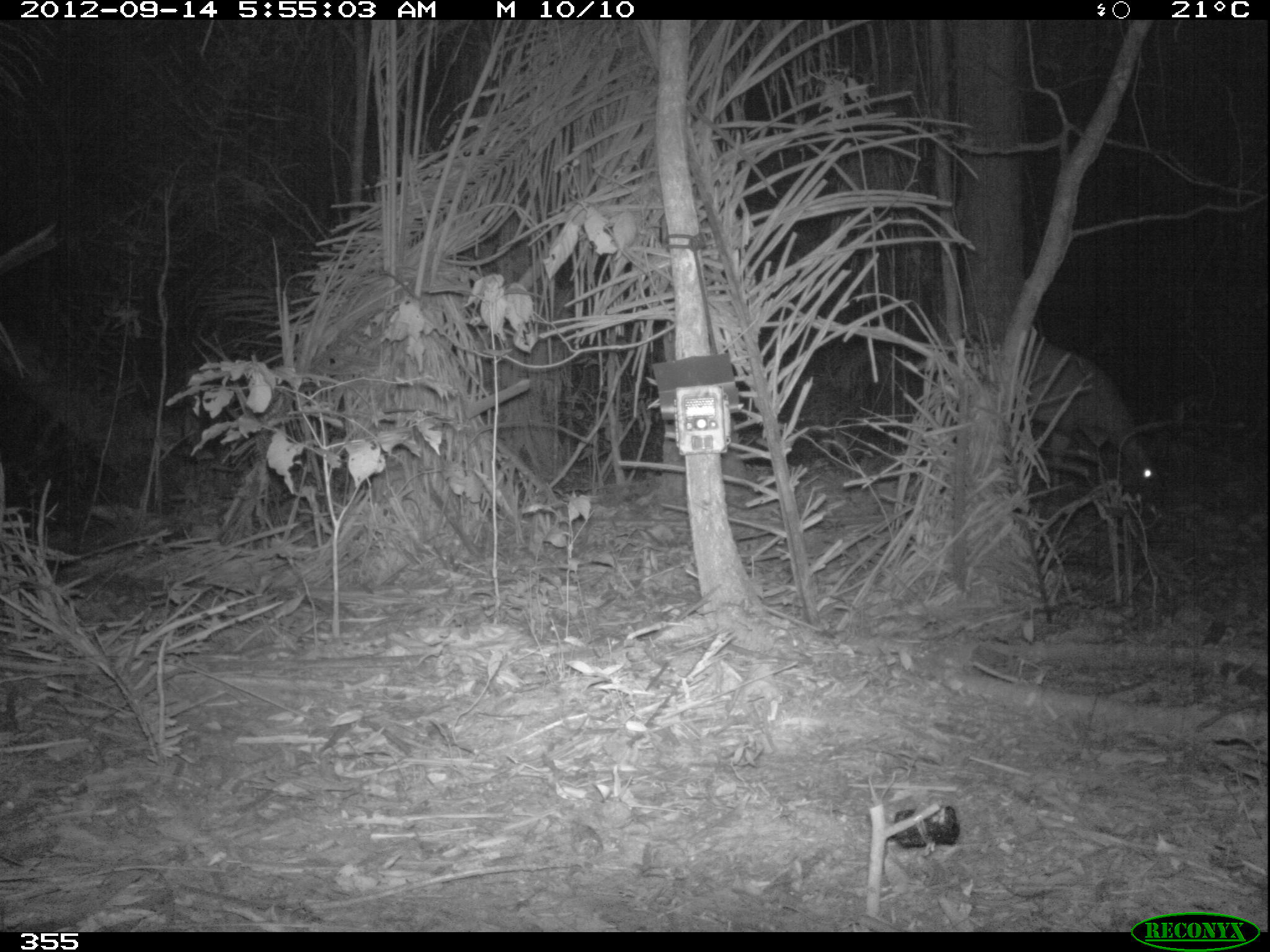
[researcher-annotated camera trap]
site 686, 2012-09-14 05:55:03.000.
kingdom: Animalia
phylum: Chordata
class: Mammalia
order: Artiodactyla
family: Cervidae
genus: Mazama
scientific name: Mazama americana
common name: red brocket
Mazama americana (red brocket).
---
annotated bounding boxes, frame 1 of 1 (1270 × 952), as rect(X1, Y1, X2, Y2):
mazama americana: rect(1025, 343, 1160, 492)